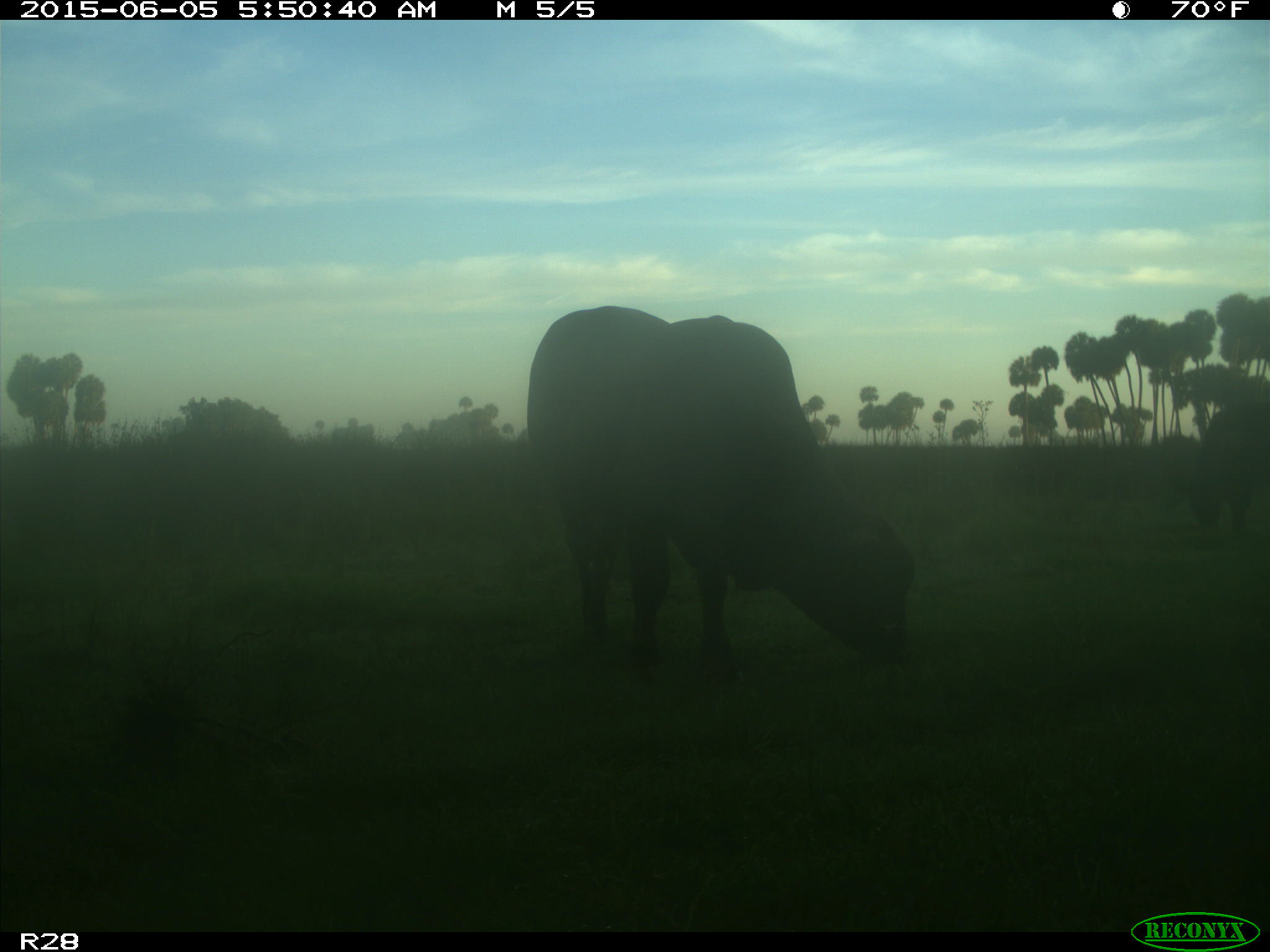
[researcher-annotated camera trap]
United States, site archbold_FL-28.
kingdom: Animalia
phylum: Chordata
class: Mammalia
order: Artiodactyla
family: Bovidae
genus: Bos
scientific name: Bos taurus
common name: domestic cow